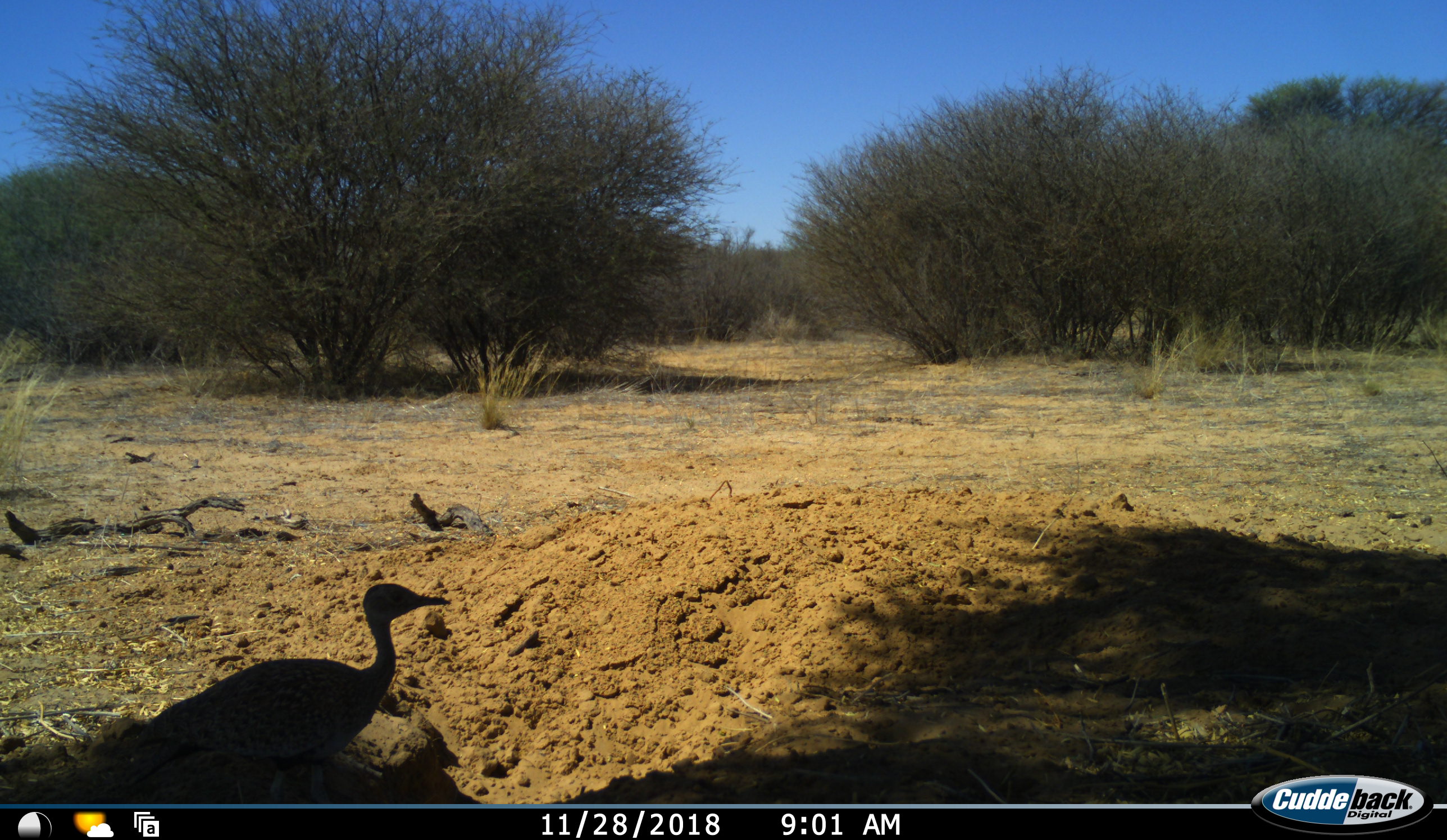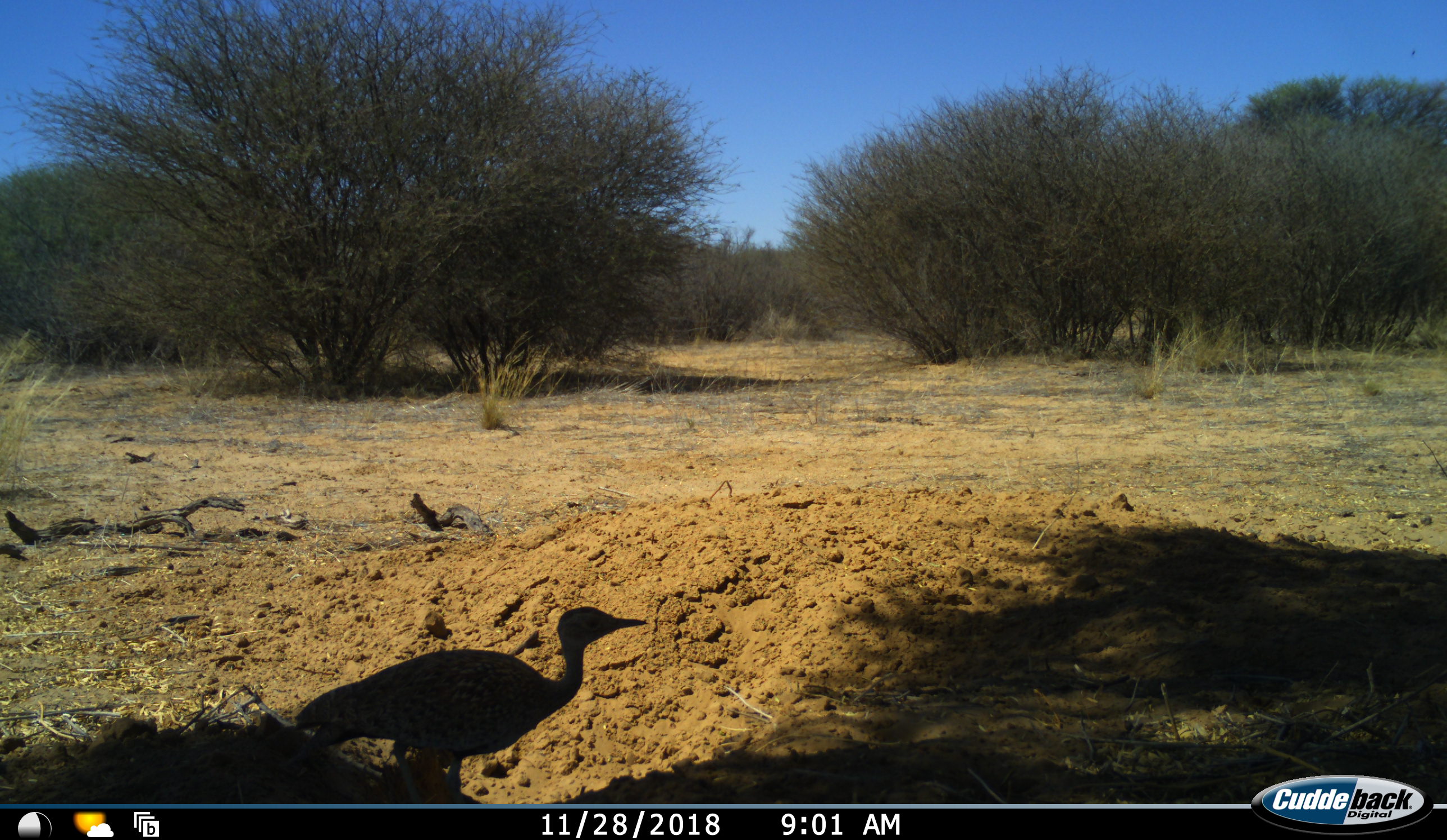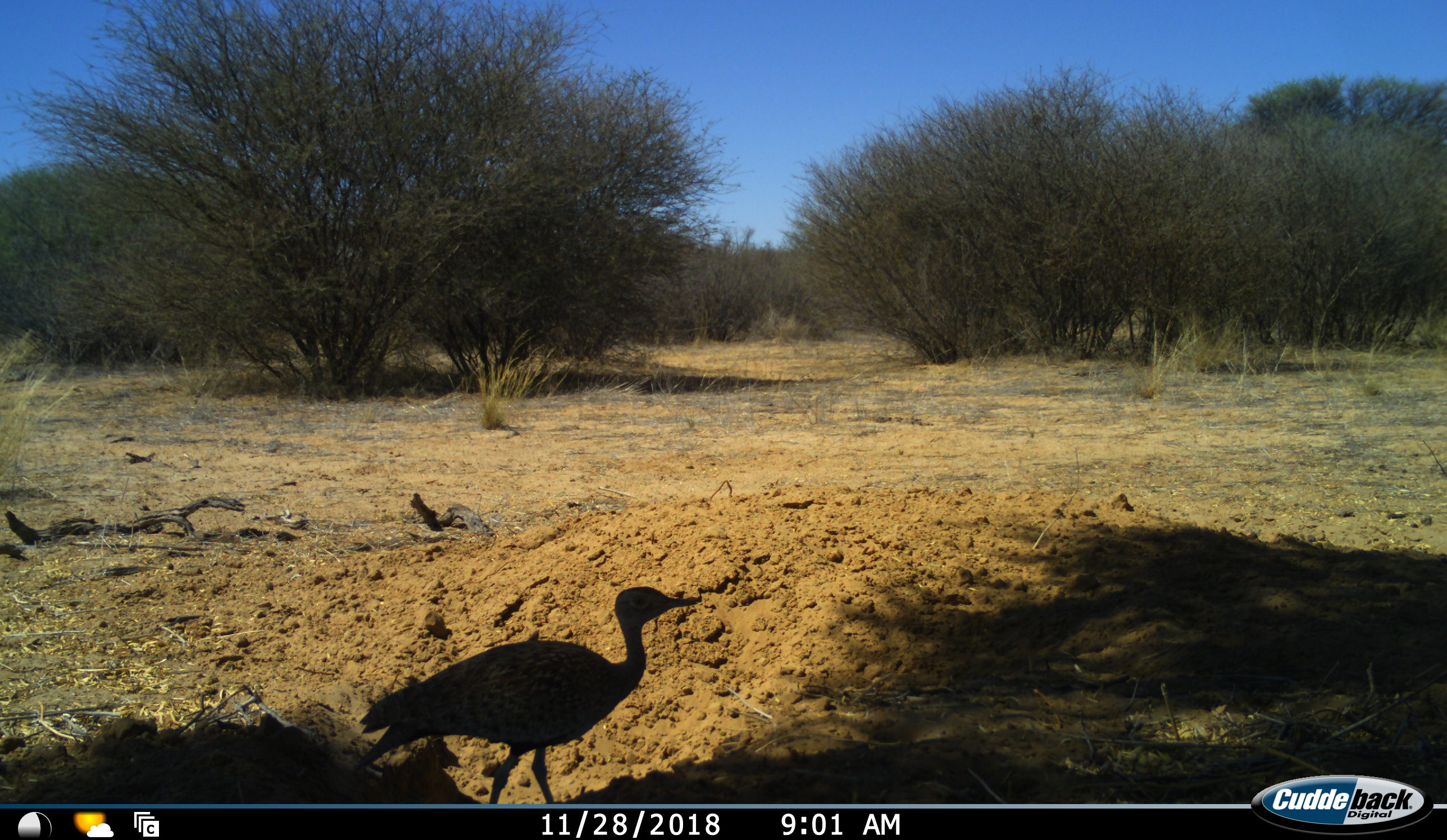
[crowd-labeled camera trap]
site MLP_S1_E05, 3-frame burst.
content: unidentified animal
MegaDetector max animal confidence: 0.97